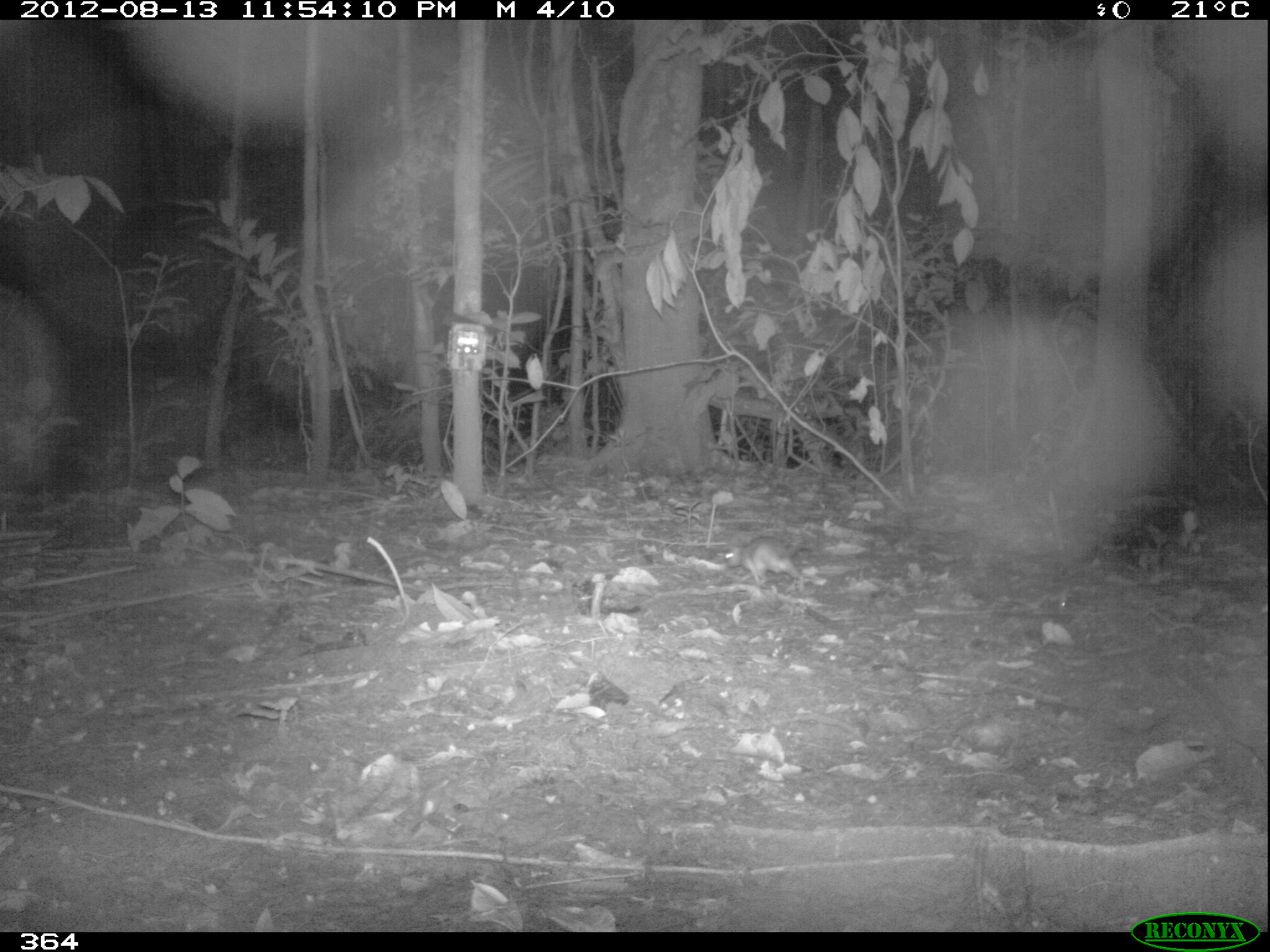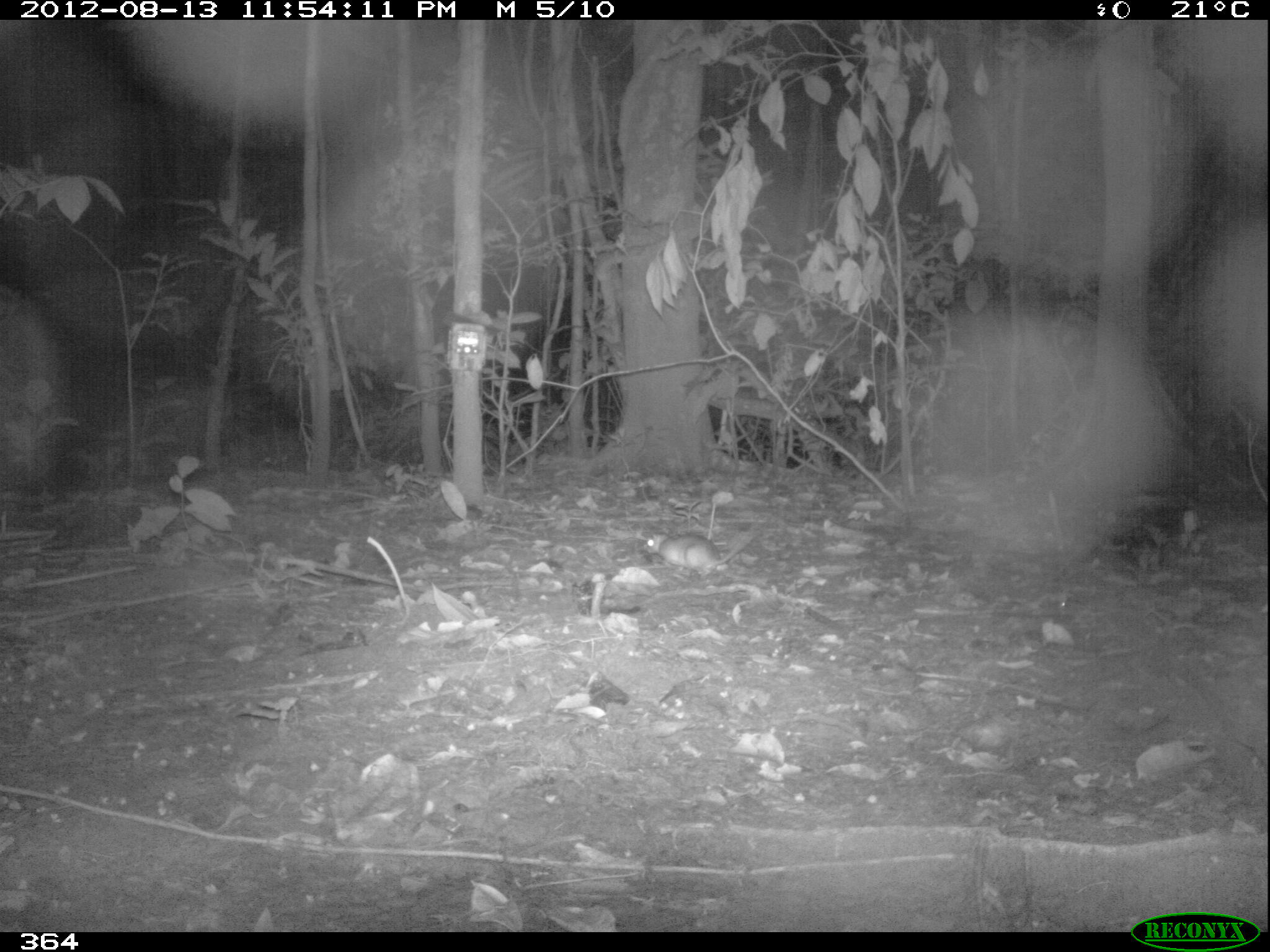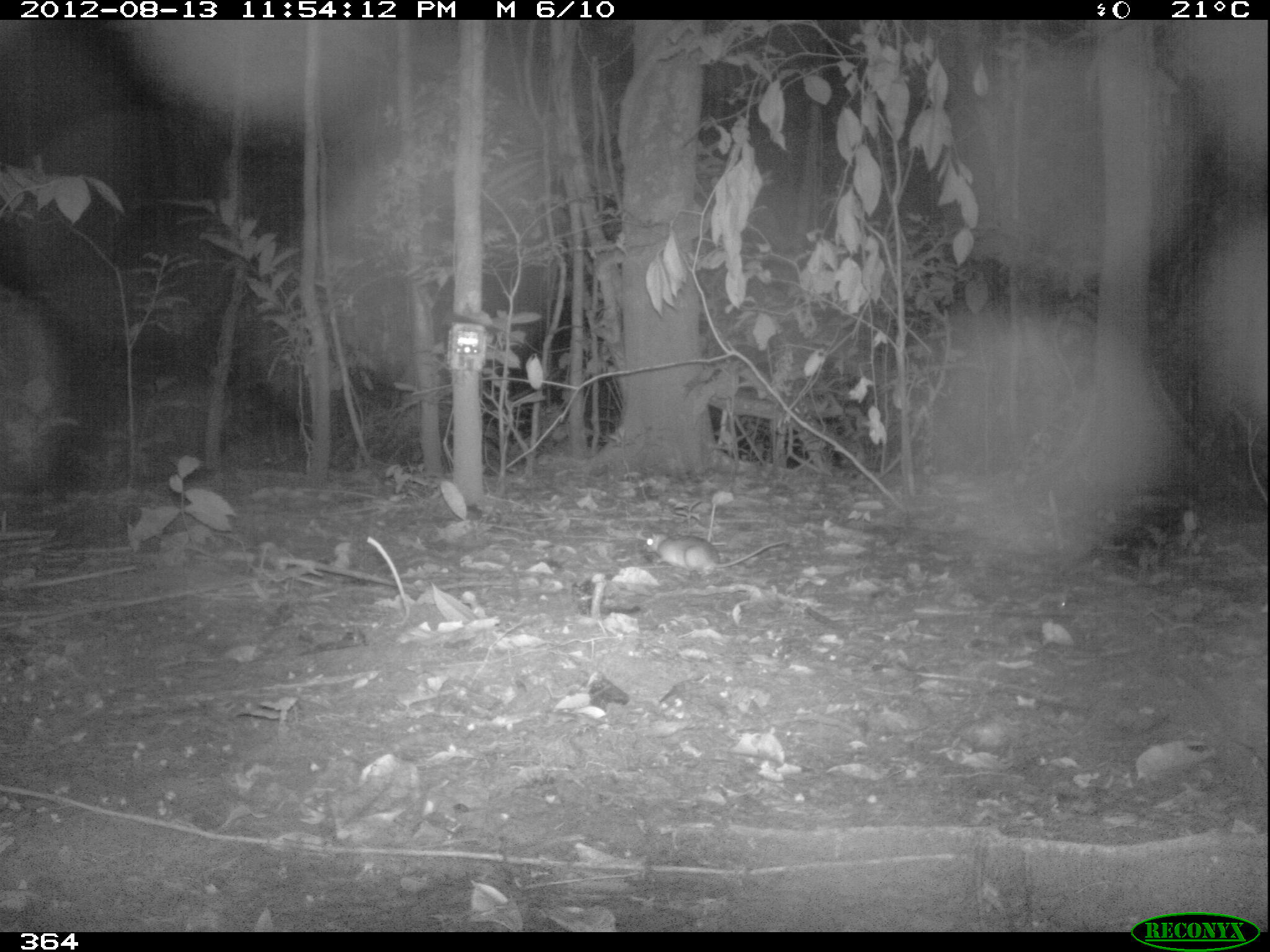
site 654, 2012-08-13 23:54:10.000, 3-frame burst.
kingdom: Animalia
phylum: Chordata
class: Mammalia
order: Rodentia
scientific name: Rodentia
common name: rodents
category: unknown rodent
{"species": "unknown rodent (rodents) (Rodentia)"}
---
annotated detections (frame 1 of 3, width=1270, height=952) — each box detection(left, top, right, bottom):
unknown rodent: detection(725, 537, 816, 596)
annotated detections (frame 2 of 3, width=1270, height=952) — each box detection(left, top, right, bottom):
unknown rodent: detection(643, 527, 763, 583)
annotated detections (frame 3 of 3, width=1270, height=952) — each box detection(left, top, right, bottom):
unknown rodent: detection(646, 532, 790, 576)